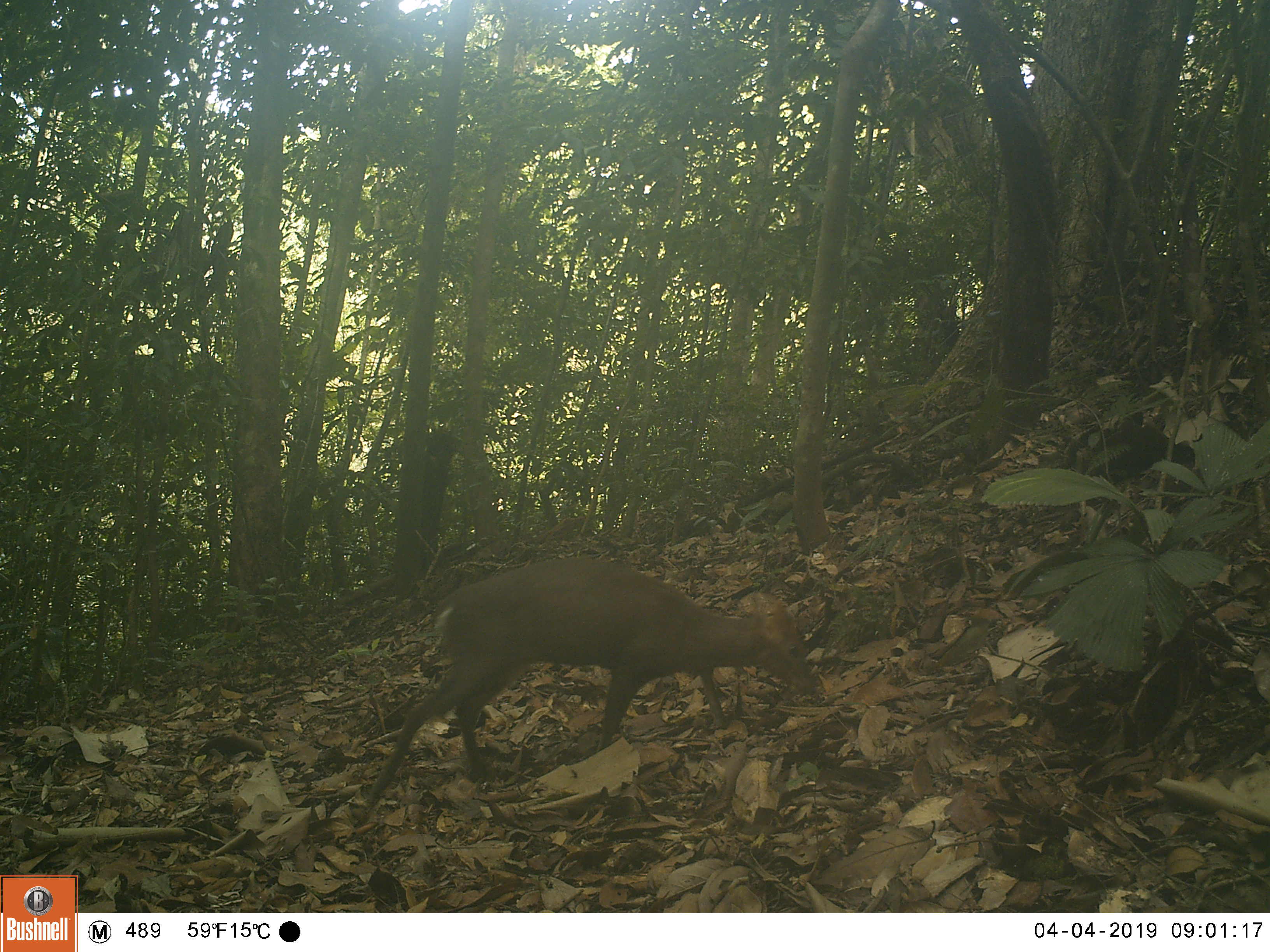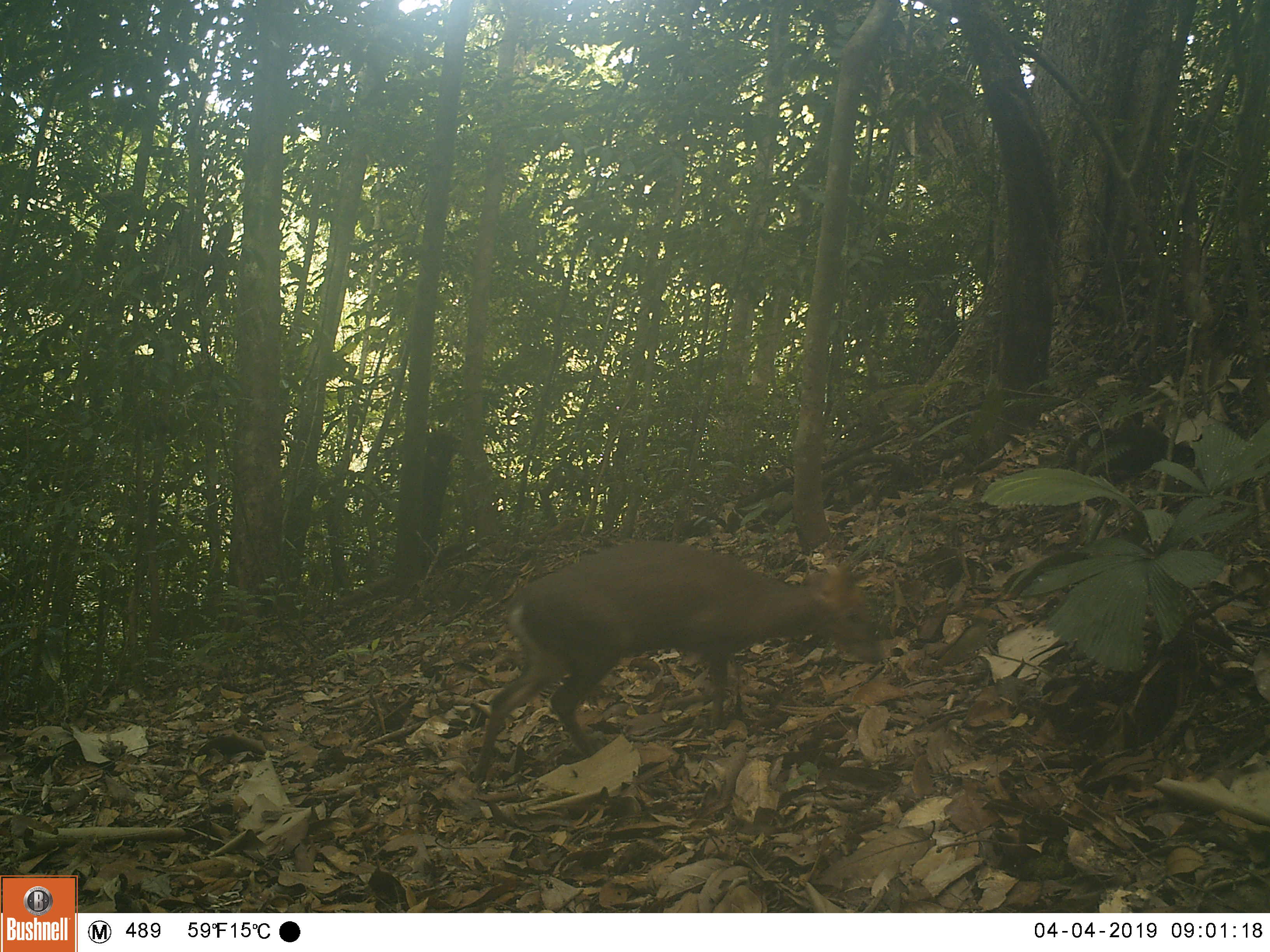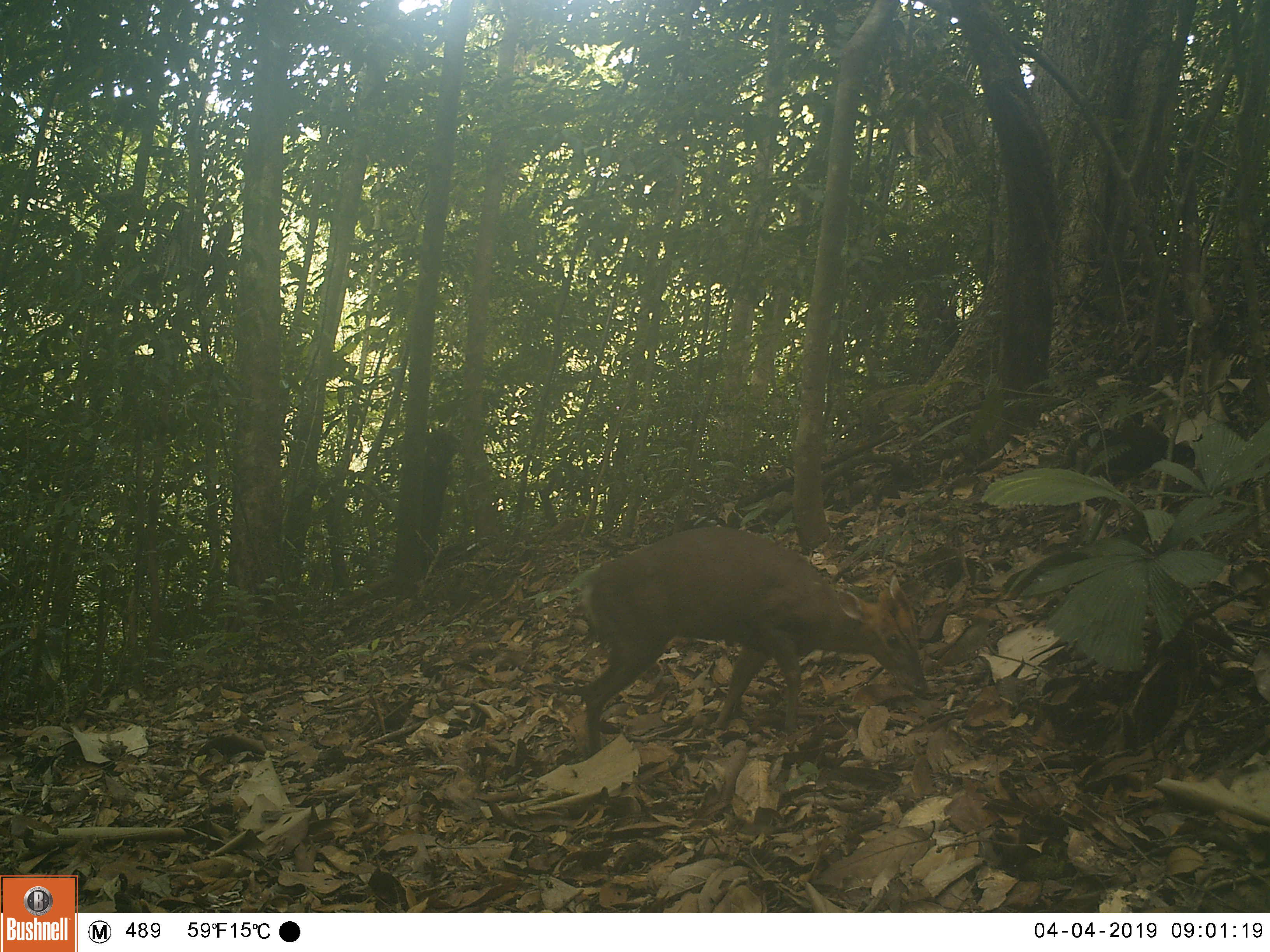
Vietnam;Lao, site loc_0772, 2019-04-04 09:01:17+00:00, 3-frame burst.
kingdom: Animalia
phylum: Chordata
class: Mammalia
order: Artiodactyla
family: Cervidae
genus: Muntiacus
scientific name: Muntiacus rooseveltorum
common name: roosevelt's muntjac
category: roosevelts muntjac group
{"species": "roosevelts muntjac group (roosevelt's muntjac) (Muntiacus rooseveltorum)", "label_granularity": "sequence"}